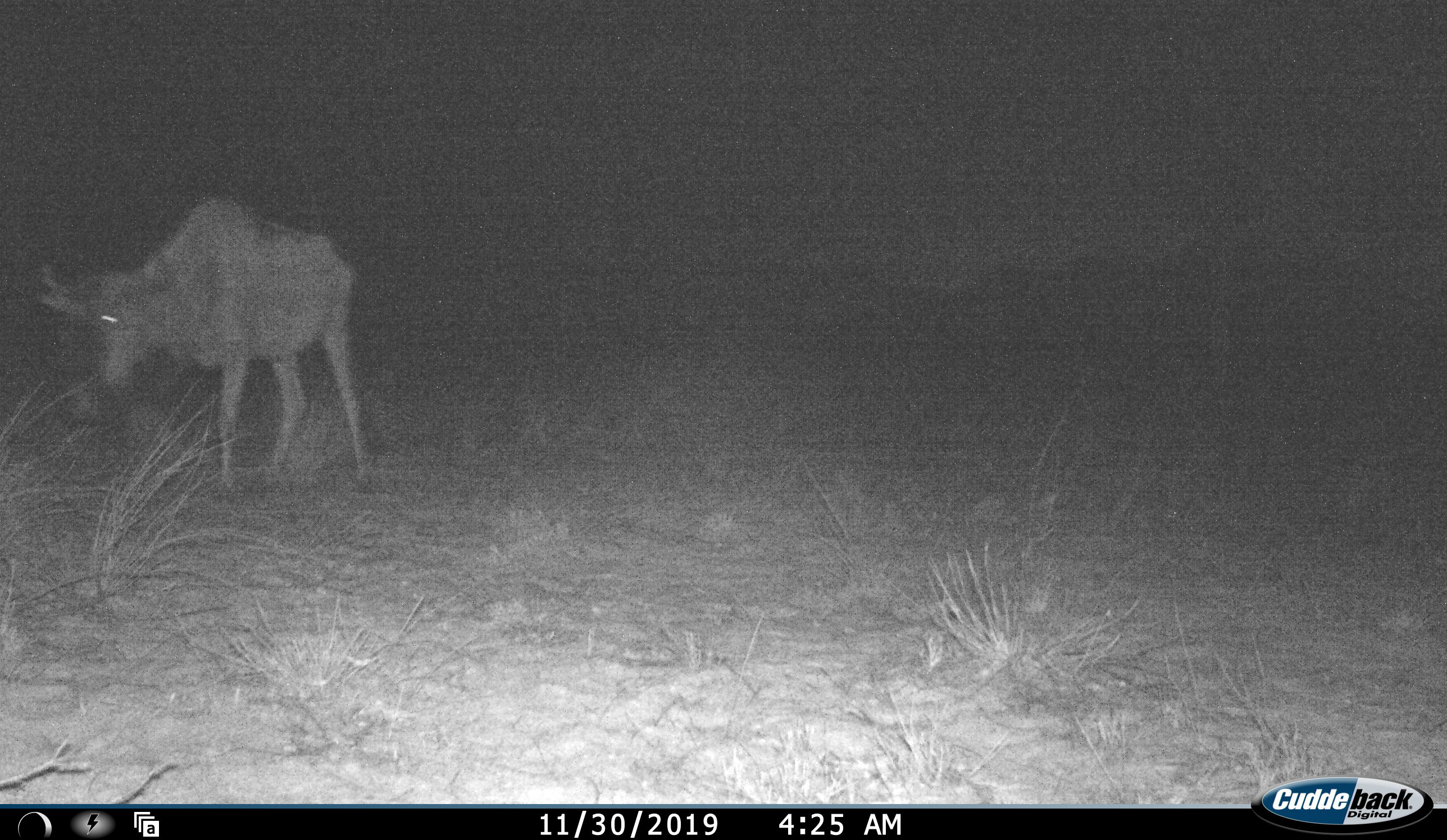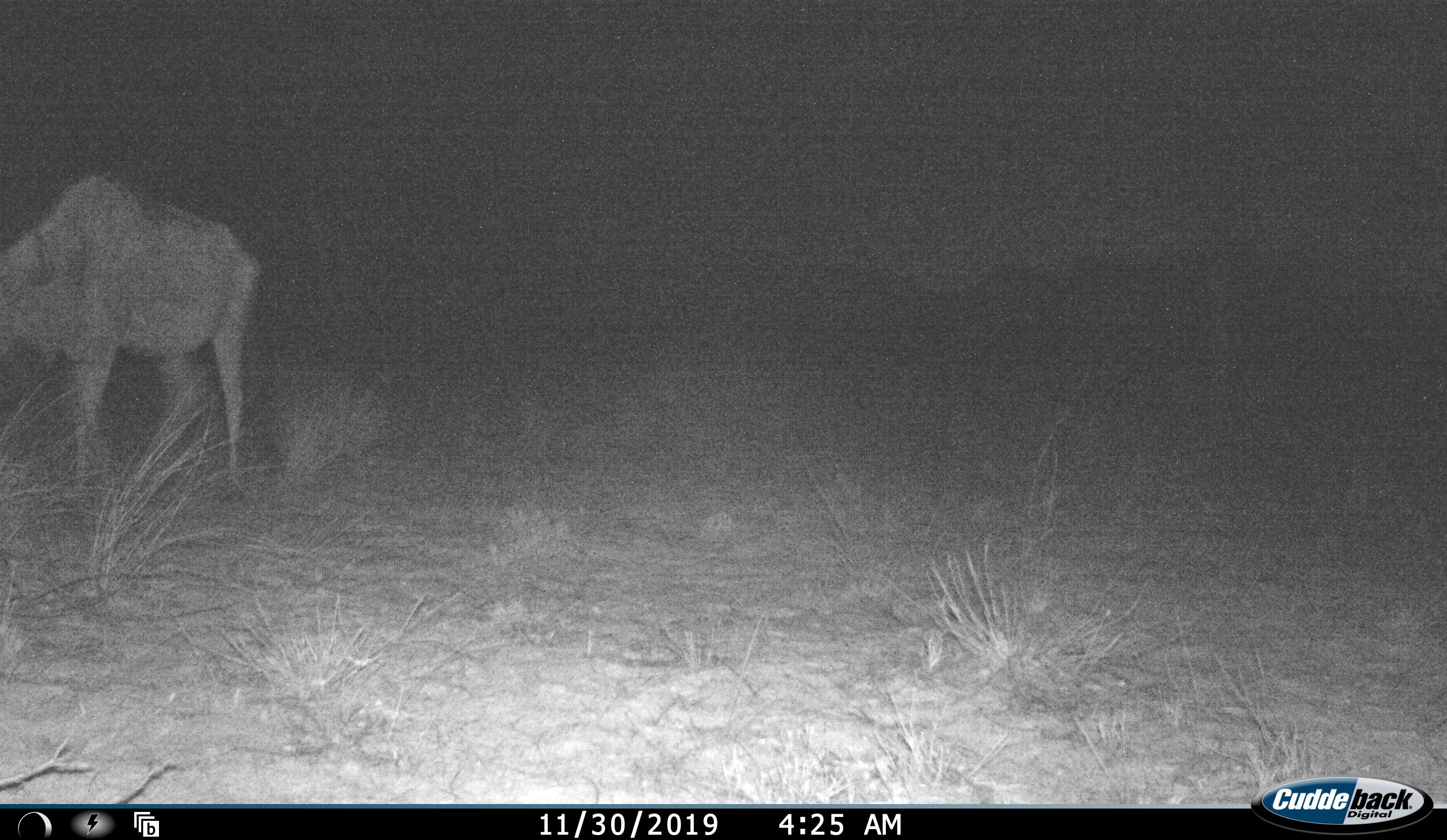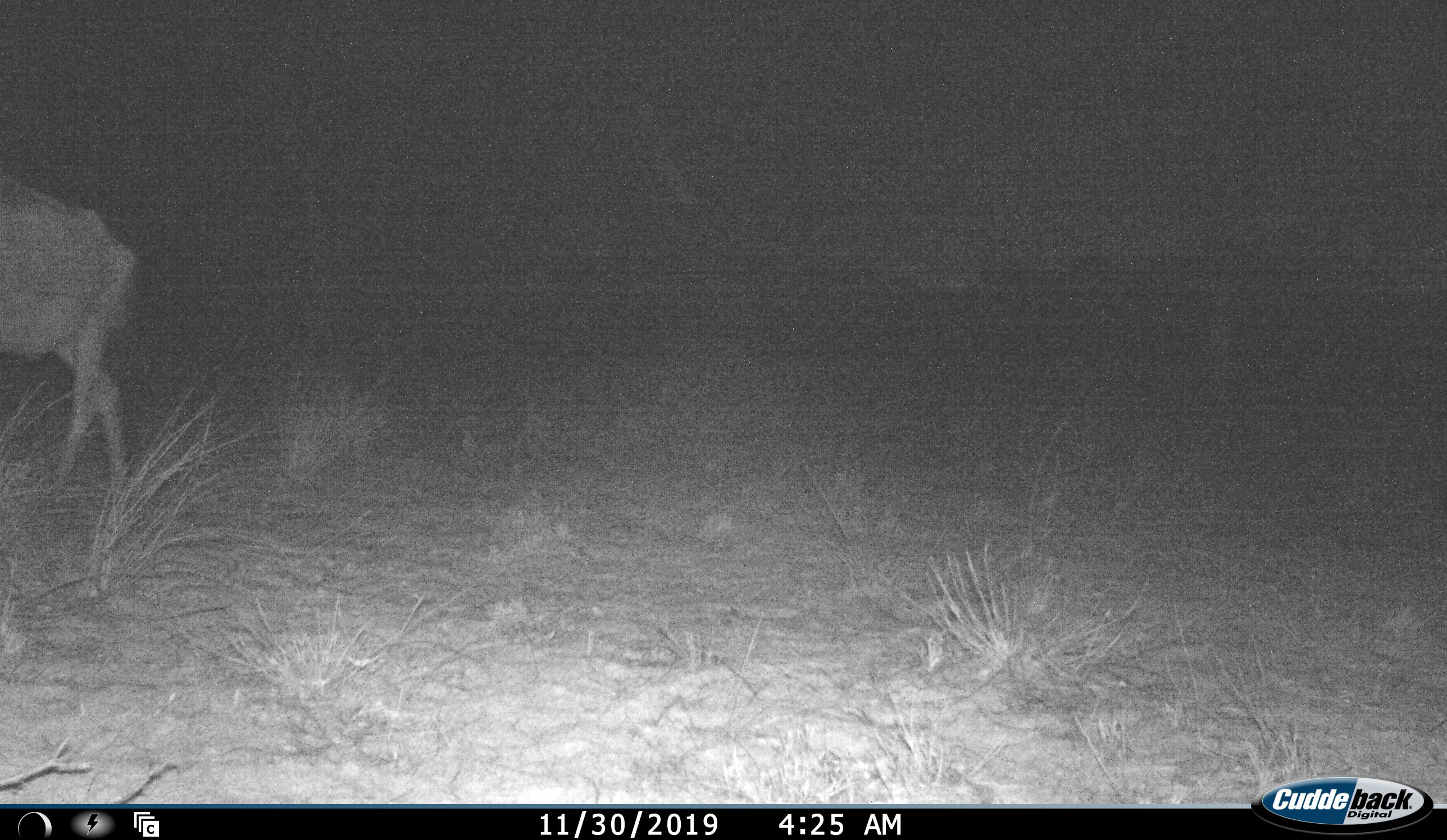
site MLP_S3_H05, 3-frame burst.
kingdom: Animalia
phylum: Chordata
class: Mammalia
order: Artiodactyla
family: Bovidae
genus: Connochaetes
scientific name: Connochaetes taurinus taurinus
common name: blue wildebeest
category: wildebeestblue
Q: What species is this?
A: Wildebeestblue (blue wildebeest) (Connochaetes taurinus taurinus).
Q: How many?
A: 1.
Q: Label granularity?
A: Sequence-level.